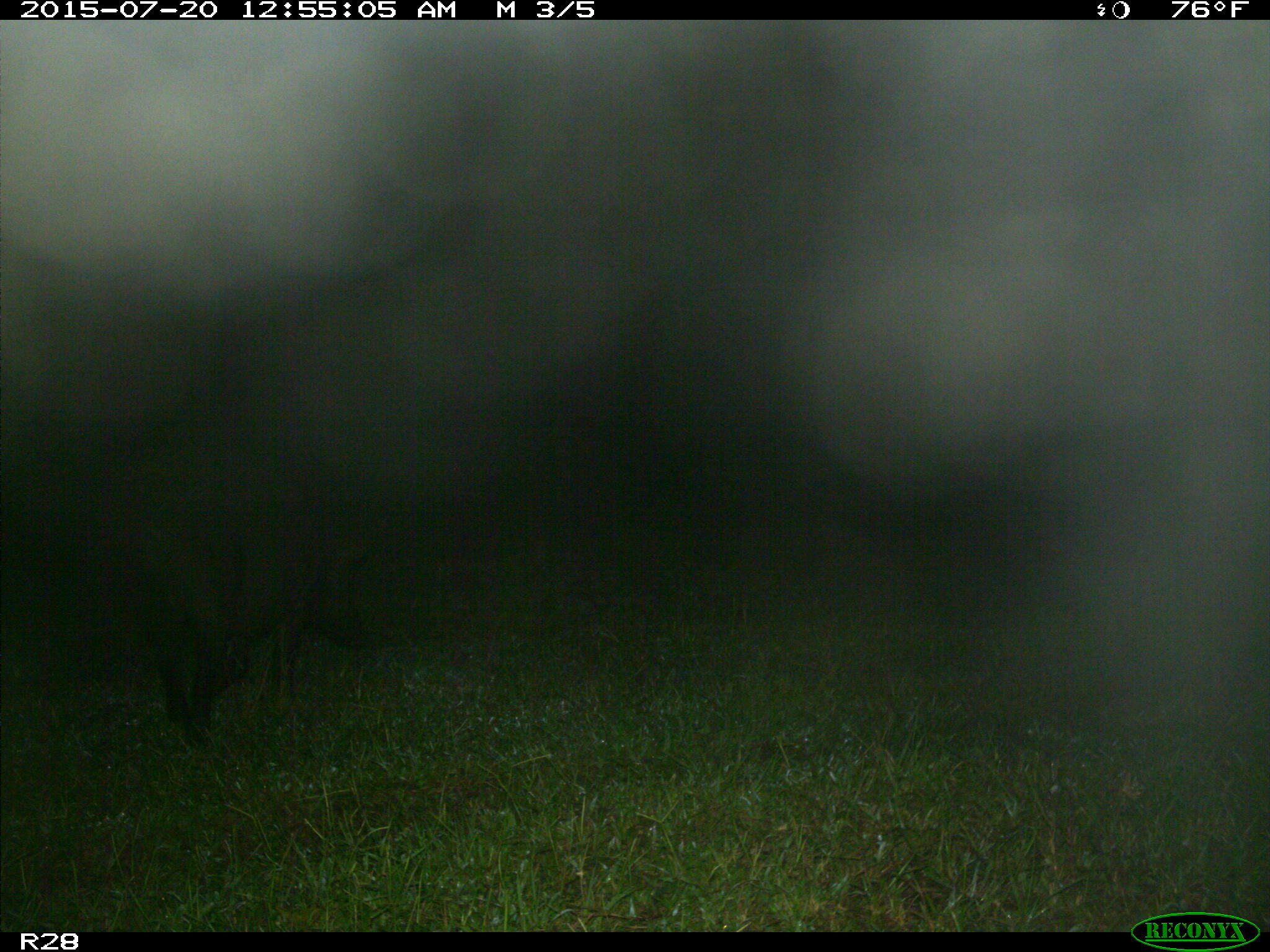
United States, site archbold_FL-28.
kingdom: Animalia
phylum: Chordata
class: Mammalia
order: Artiodactyla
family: Suidae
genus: Sus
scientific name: Sus scrofa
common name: wild boar